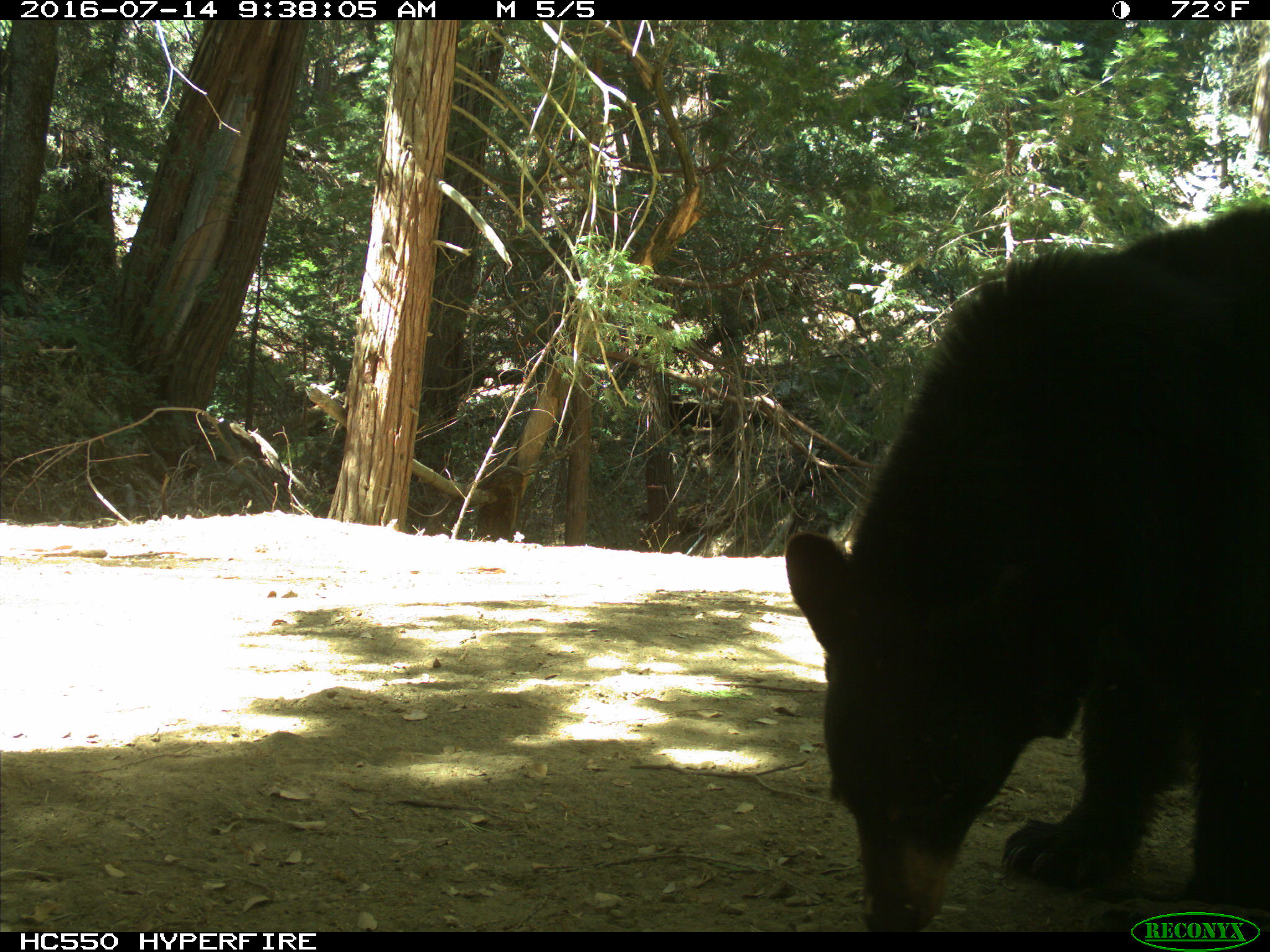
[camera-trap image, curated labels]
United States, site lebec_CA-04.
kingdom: Animalia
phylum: Chordata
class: Mammalia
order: Carnivora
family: Ursidae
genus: Ursus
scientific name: Ursus americanus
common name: american black bear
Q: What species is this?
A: Ursus americanus (american black bear).